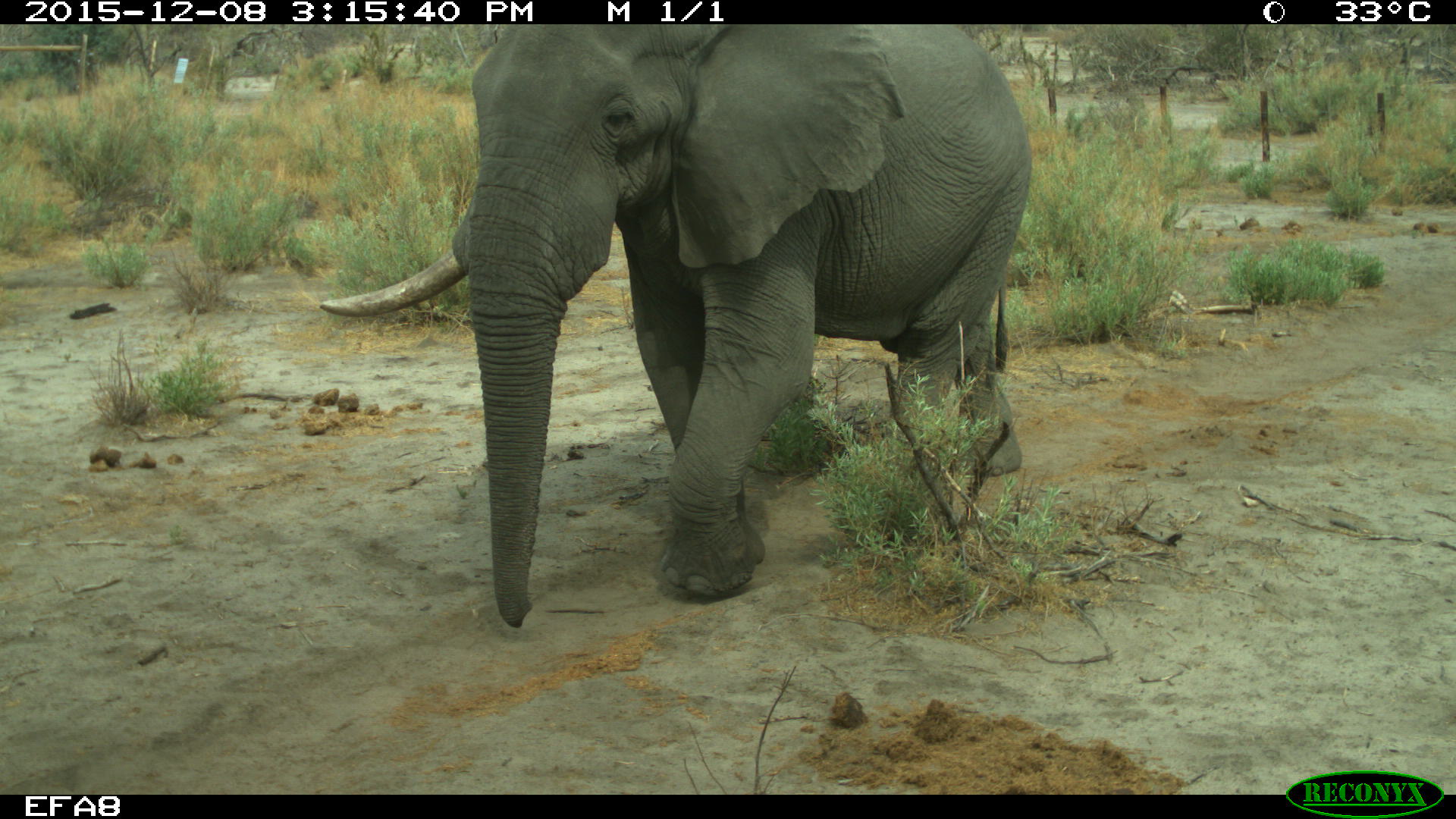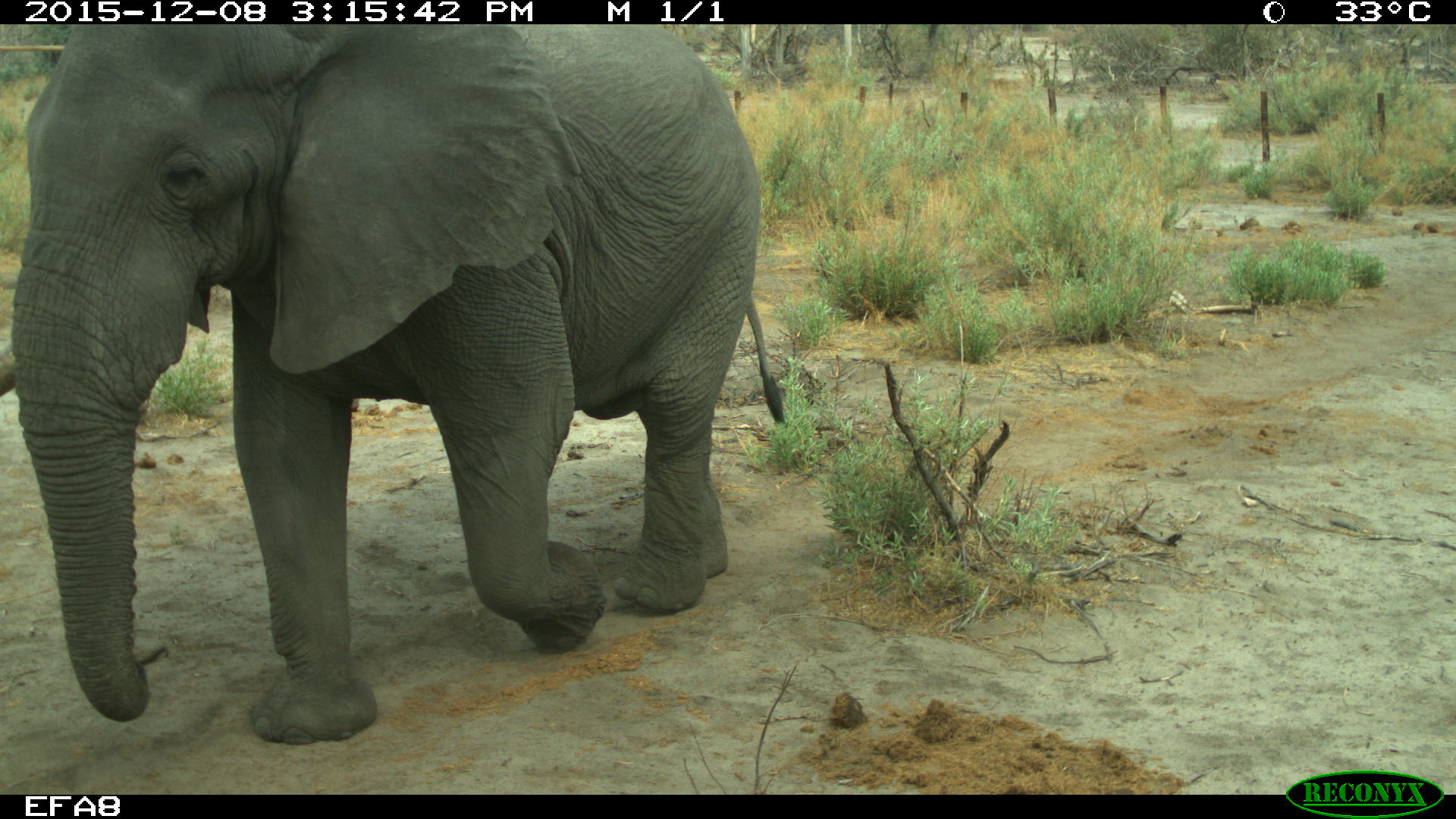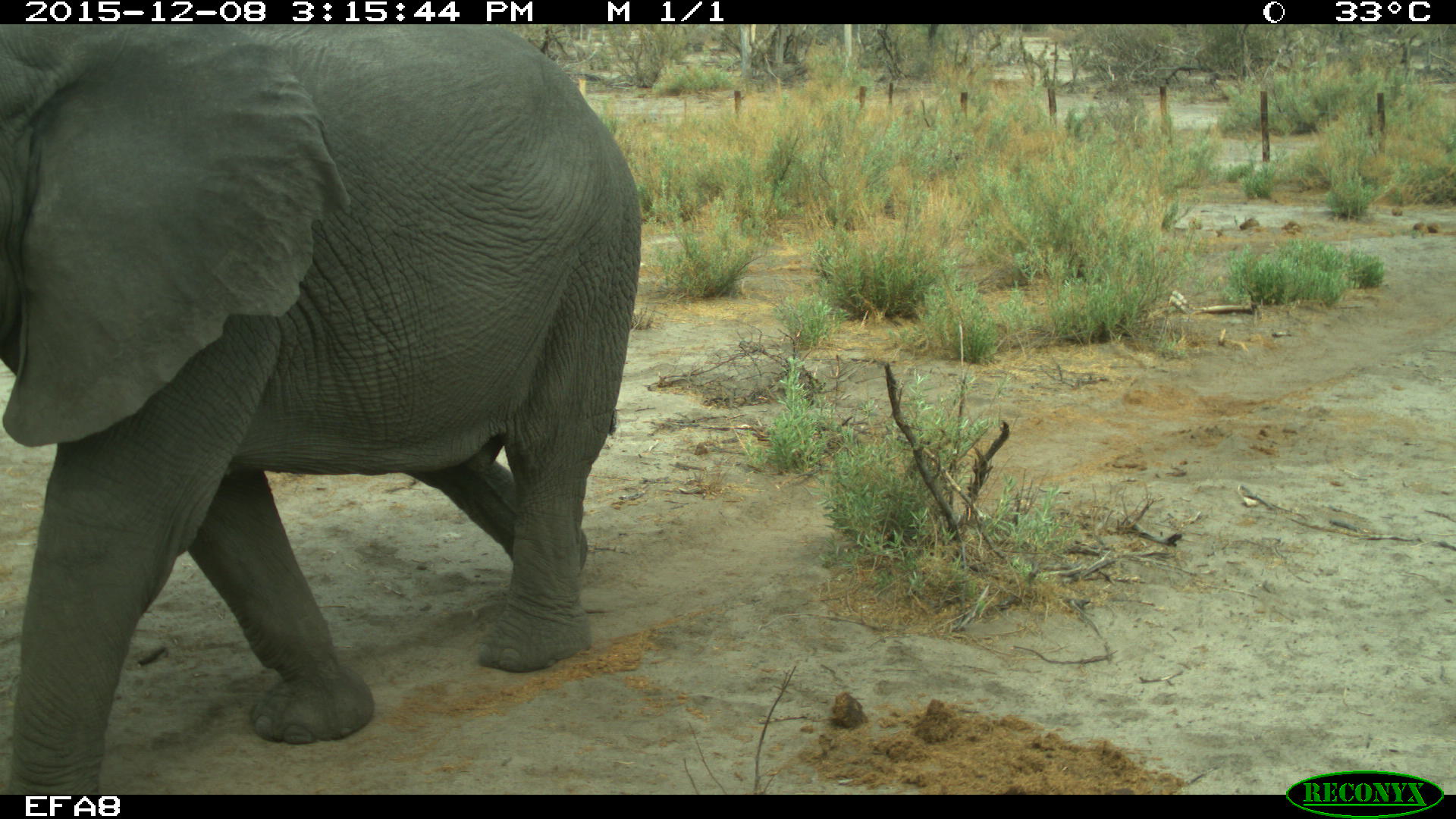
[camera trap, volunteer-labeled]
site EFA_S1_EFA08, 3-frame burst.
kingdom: Animalia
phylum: Chordata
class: Mammalia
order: Proboscidea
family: Elephantidae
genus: Loxodonta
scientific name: Loxodonta africana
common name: african bush elephant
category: elephant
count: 1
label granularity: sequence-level